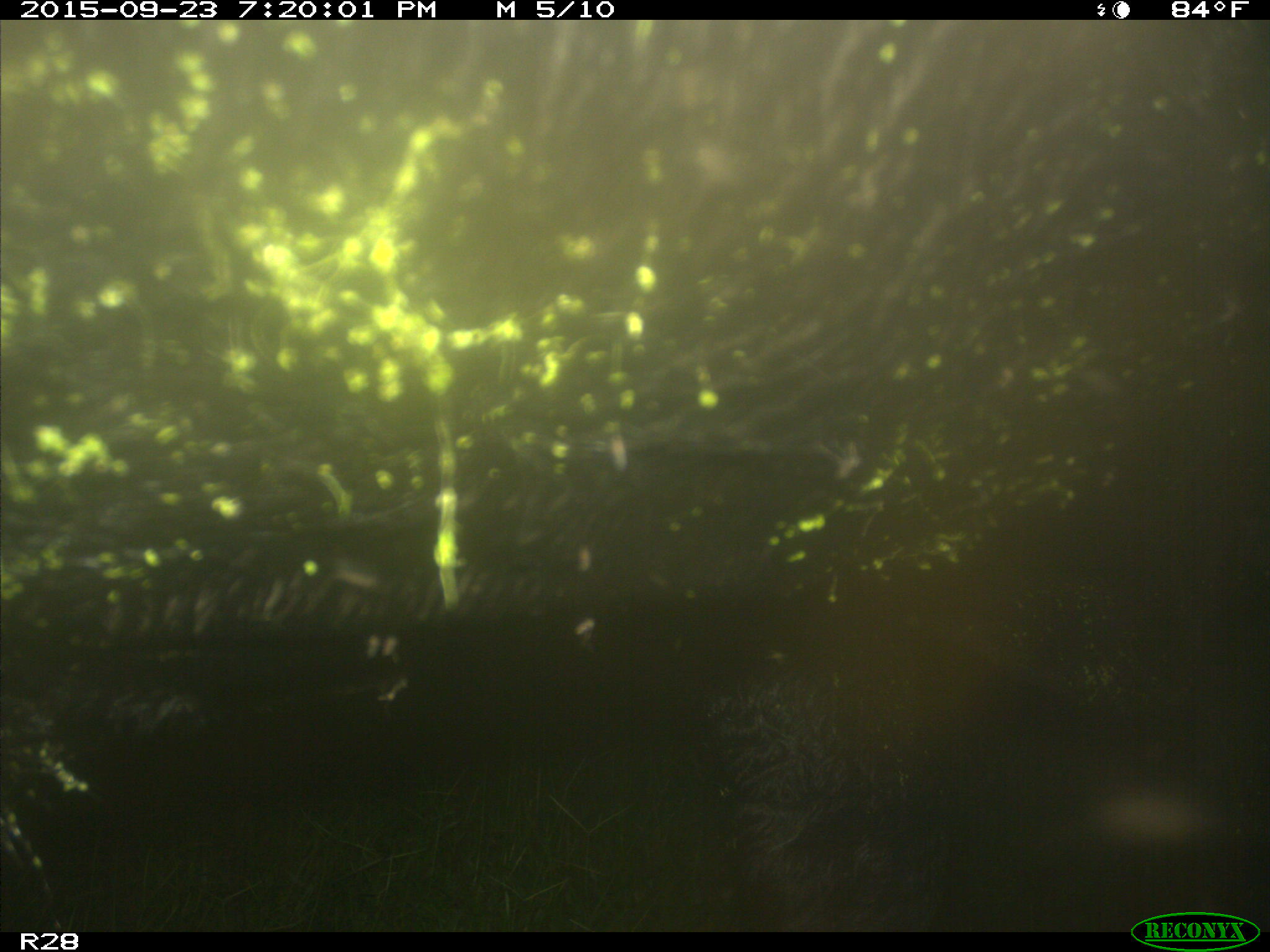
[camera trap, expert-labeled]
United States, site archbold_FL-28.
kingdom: Animalia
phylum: Chordata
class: Mammalia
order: Artiodactyla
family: Bovidae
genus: Bos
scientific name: Bos taurus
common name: domestic cow